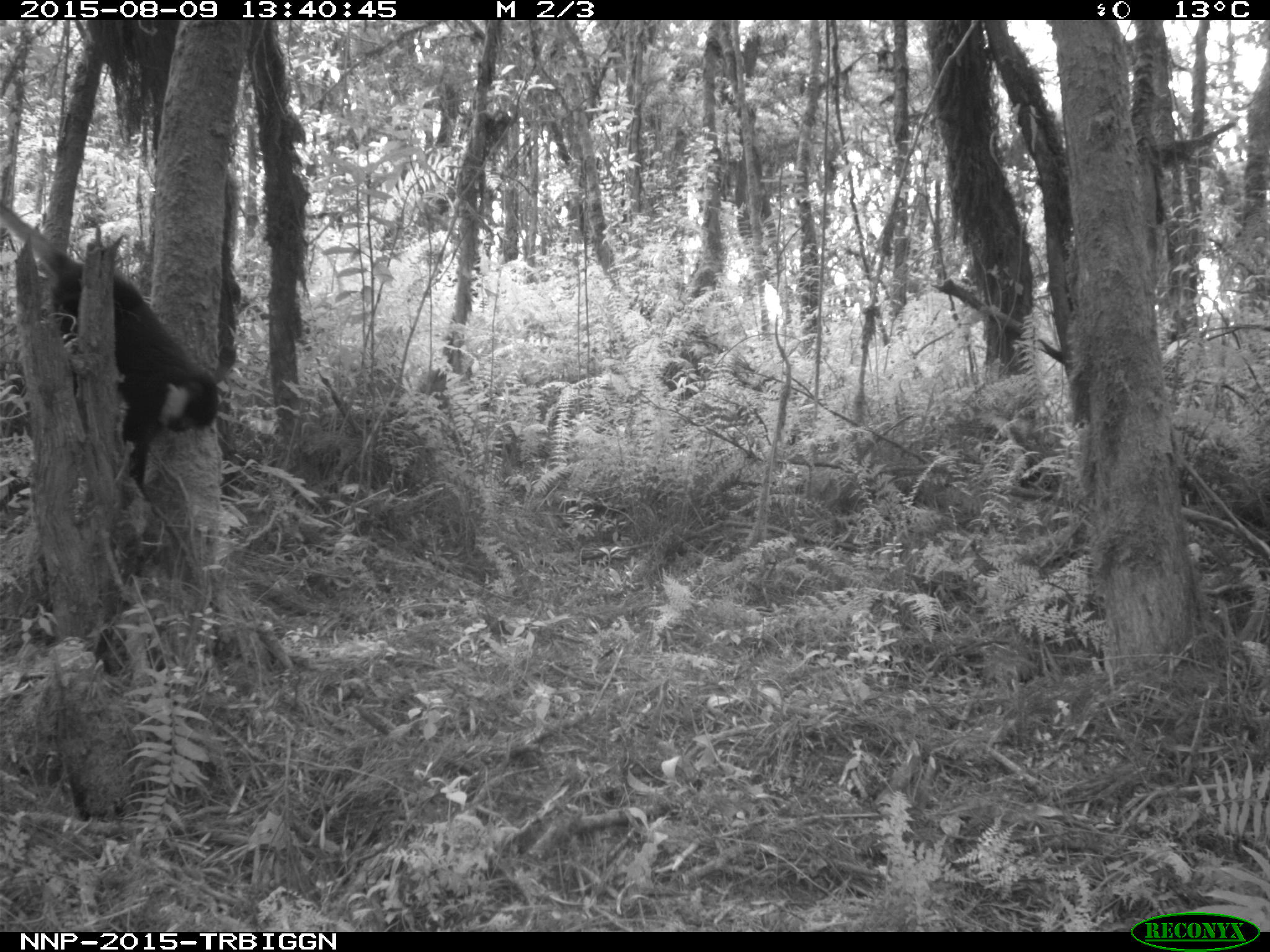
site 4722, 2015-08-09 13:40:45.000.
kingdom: Animalia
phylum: Chordata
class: Mammalia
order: Primates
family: Cercopithecidae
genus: Allochrocebus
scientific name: Allochrocebus lhoesti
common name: l'hoest's monkey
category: cercopithecus lhoesti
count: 1